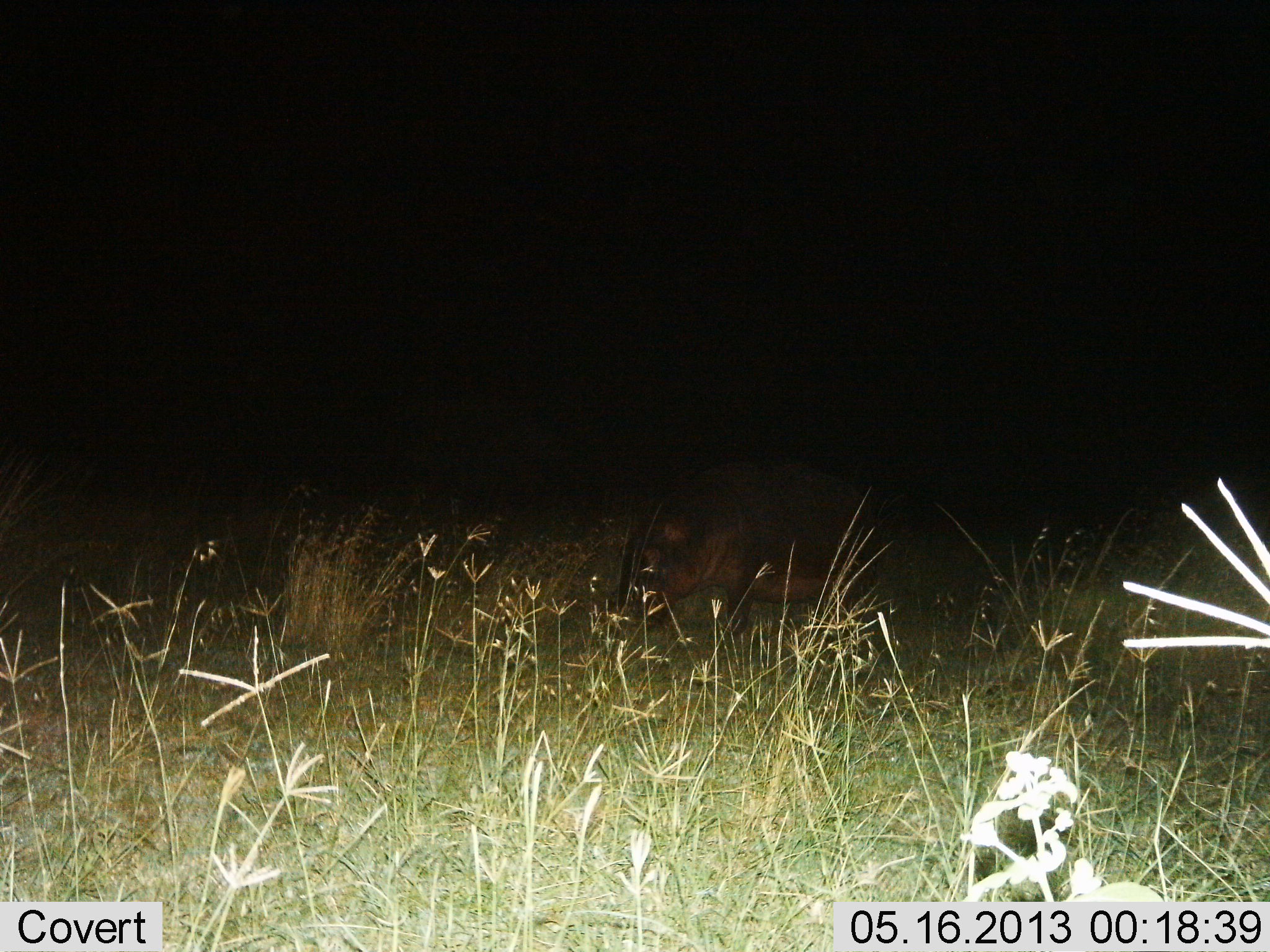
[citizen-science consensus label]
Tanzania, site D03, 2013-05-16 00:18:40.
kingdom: Animalia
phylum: Chordata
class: Mammalia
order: Artiodactyla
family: Hippopotamidae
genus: Hippopotamus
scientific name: Hippopotamus amphibius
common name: hippopotamus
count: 1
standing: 29%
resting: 0%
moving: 25%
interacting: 0%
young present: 8%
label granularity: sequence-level